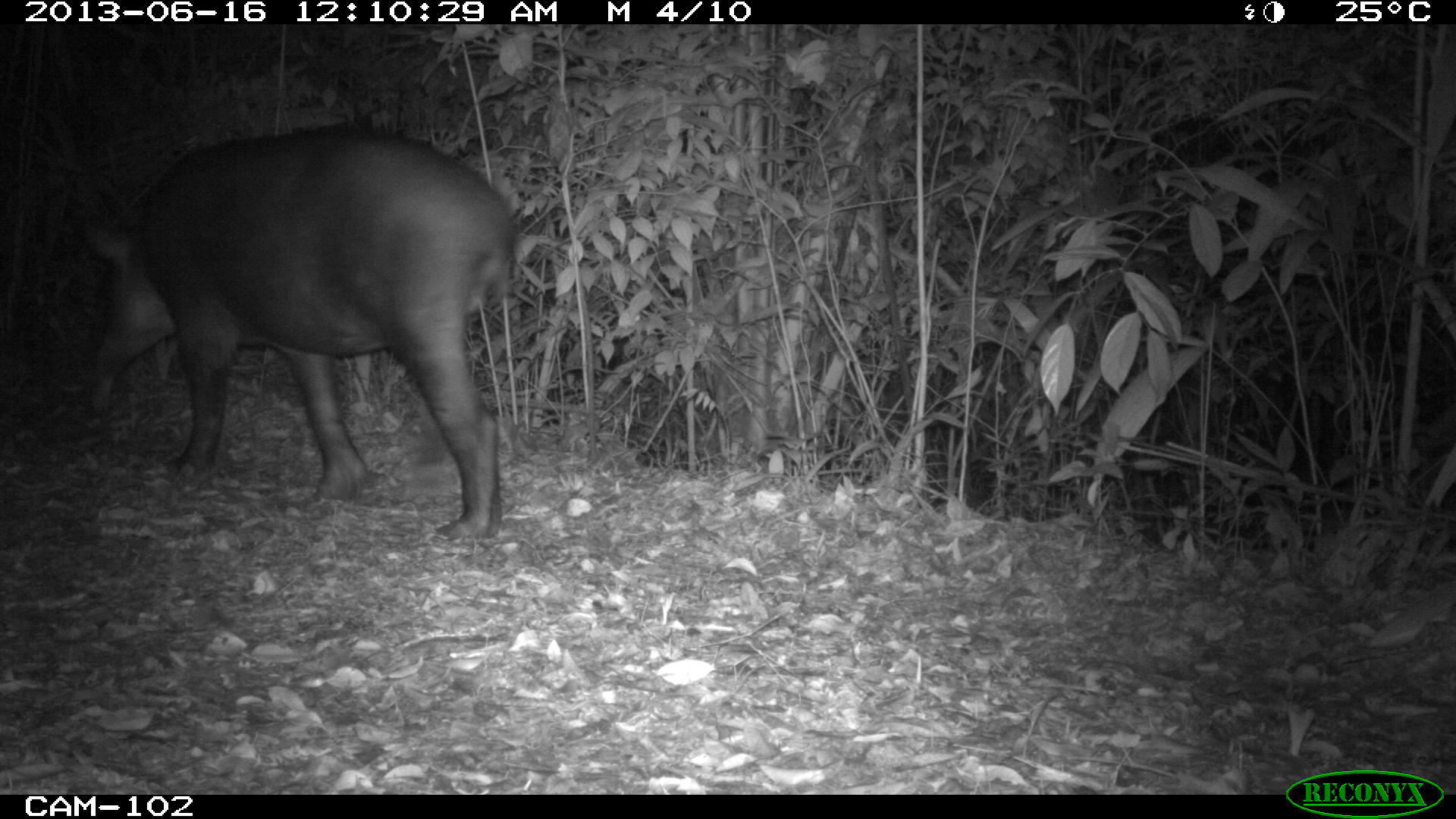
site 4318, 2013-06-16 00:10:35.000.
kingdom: Animalia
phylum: Chordata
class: Mammalia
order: Perissodactyla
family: Tapiridae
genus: Tapirus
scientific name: Tapirus bairdii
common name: baird's tapir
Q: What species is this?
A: Tapirus bairdii (baird's tapir).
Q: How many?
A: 1.